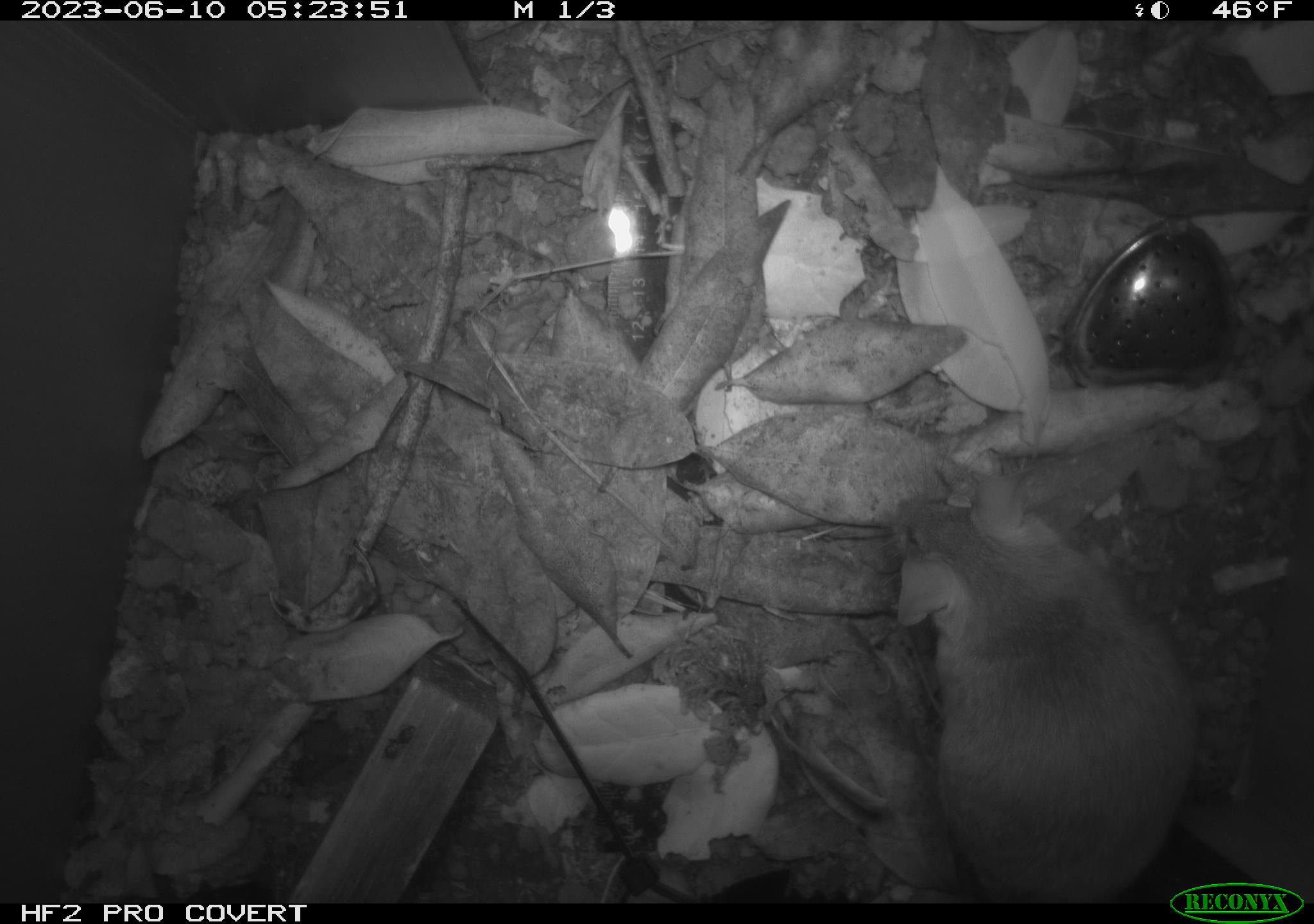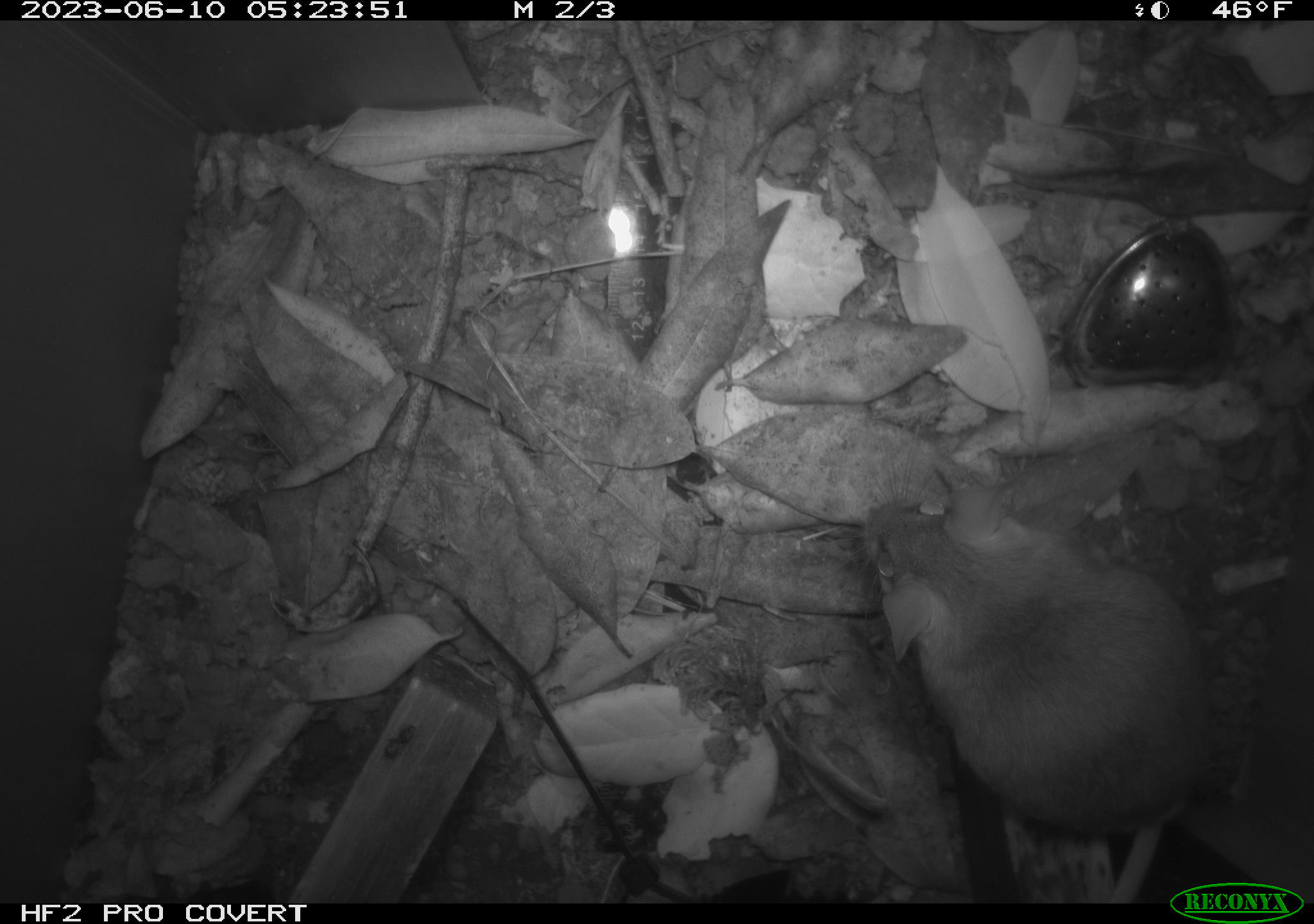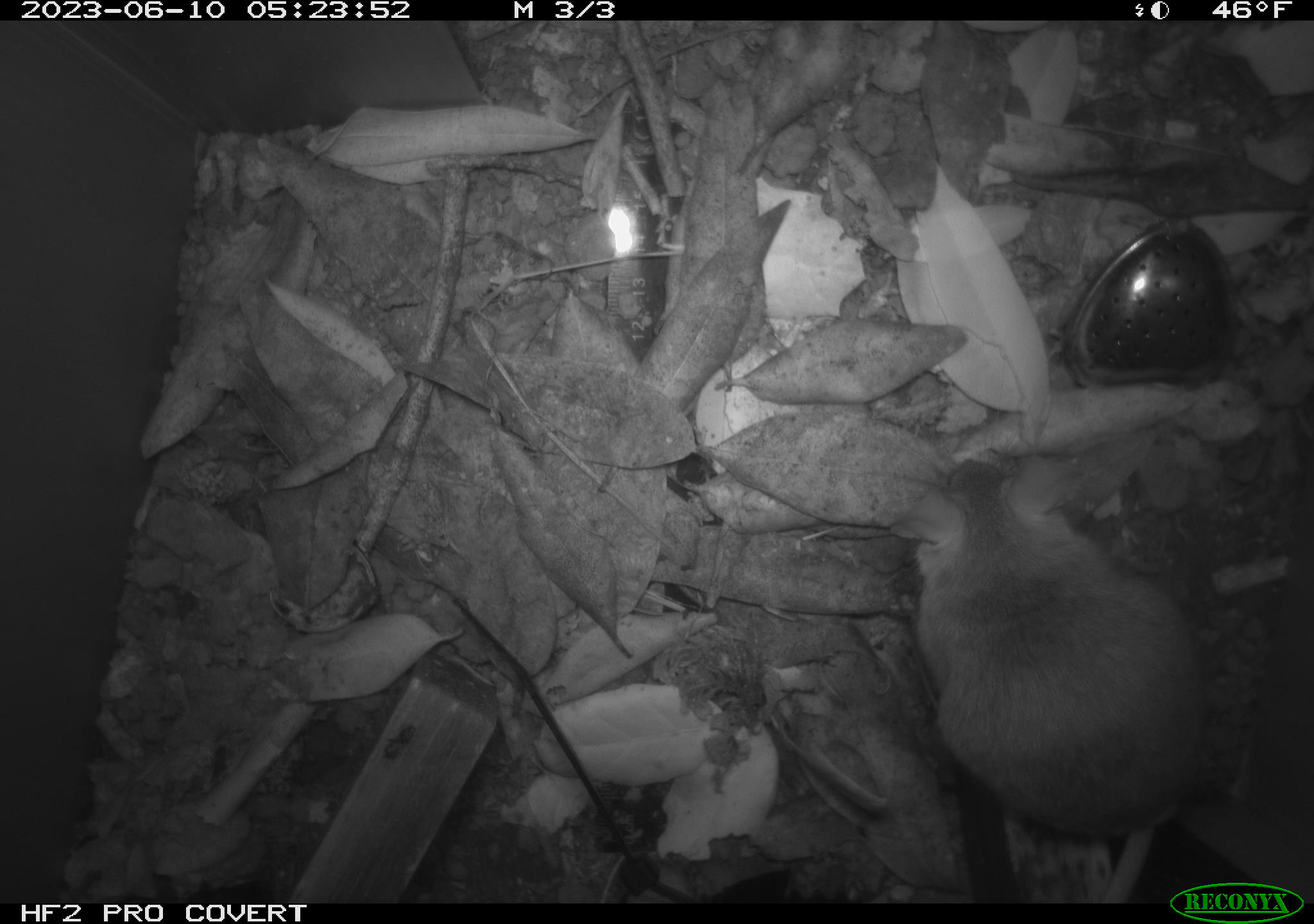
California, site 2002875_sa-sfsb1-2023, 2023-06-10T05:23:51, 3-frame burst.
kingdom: Animalia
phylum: Chordata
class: Mammalia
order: Rodentia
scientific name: Rodentia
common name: mouse species